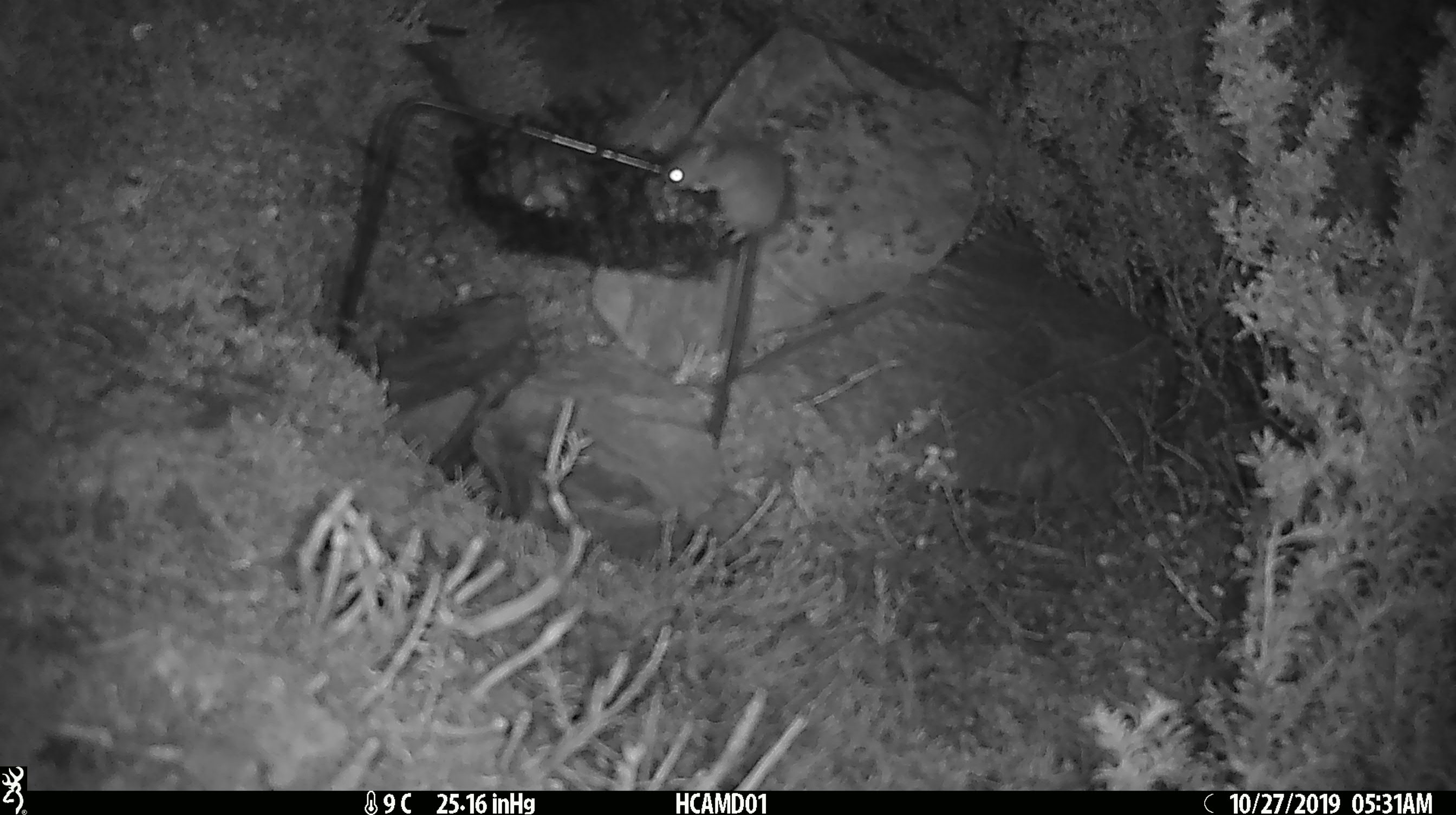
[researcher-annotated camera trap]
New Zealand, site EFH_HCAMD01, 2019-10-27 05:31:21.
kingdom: Animalia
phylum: Chordata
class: Mammalia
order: Rodentia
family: Muridae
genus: Mus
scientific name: Mus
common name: mouse